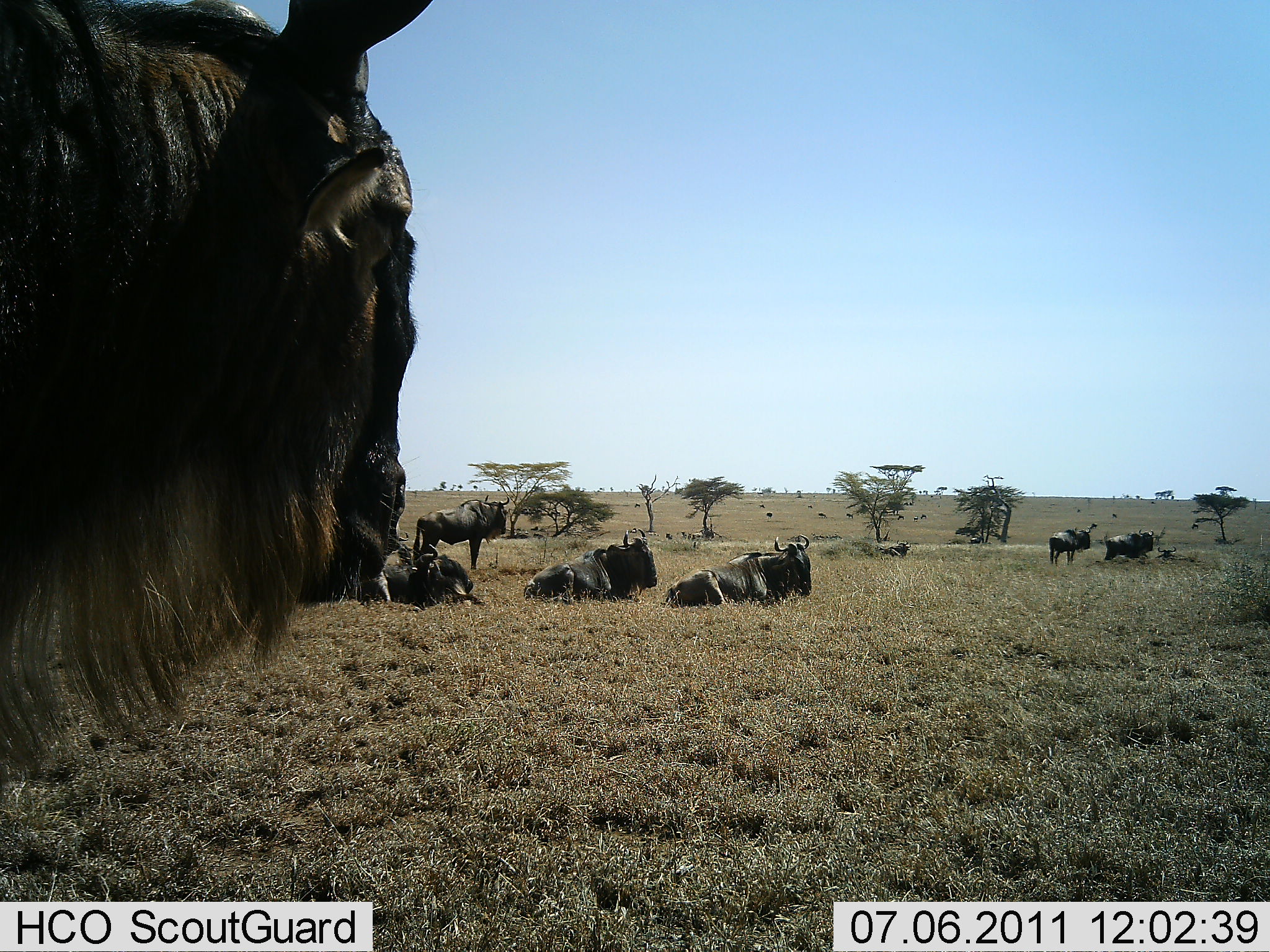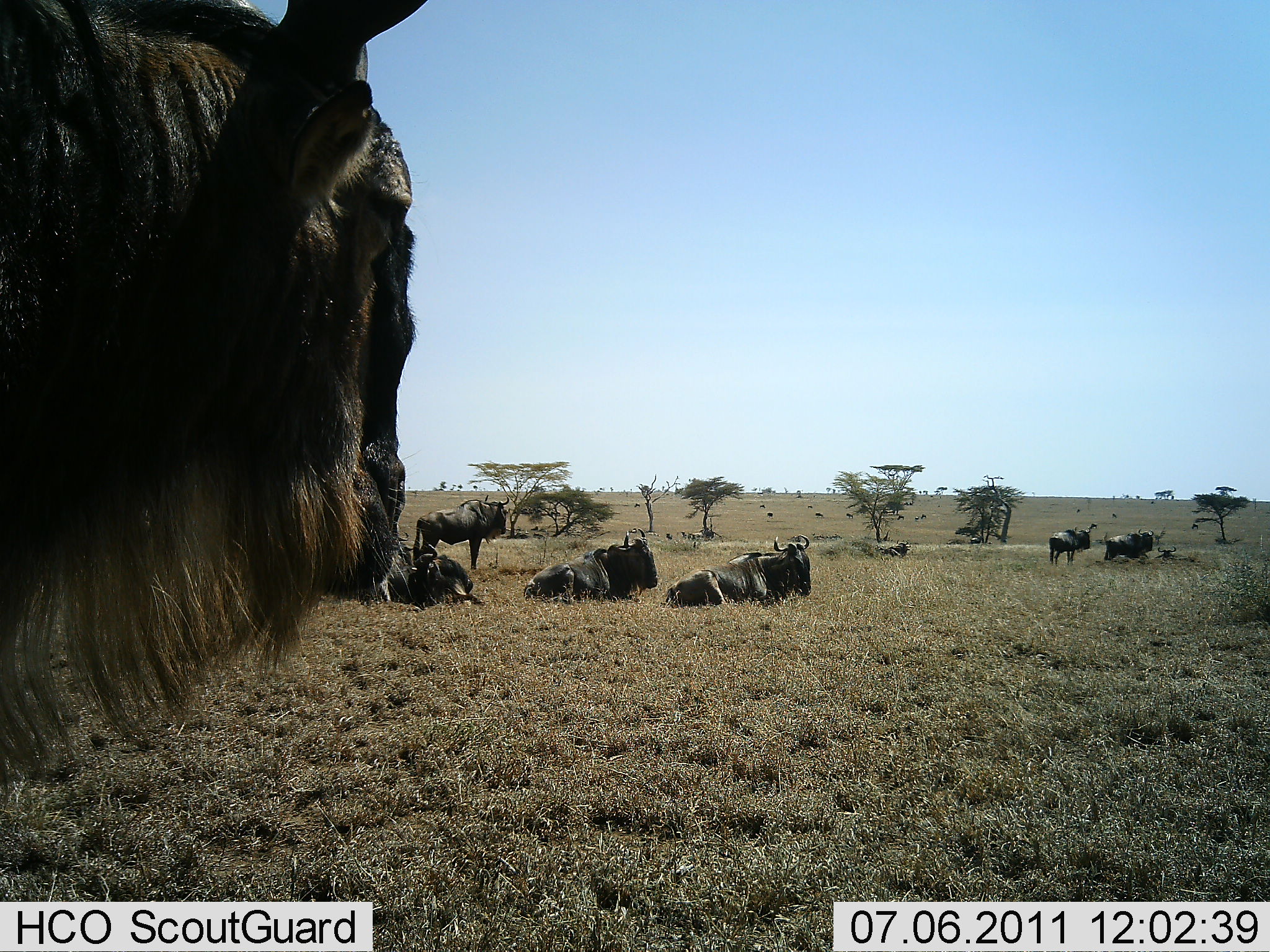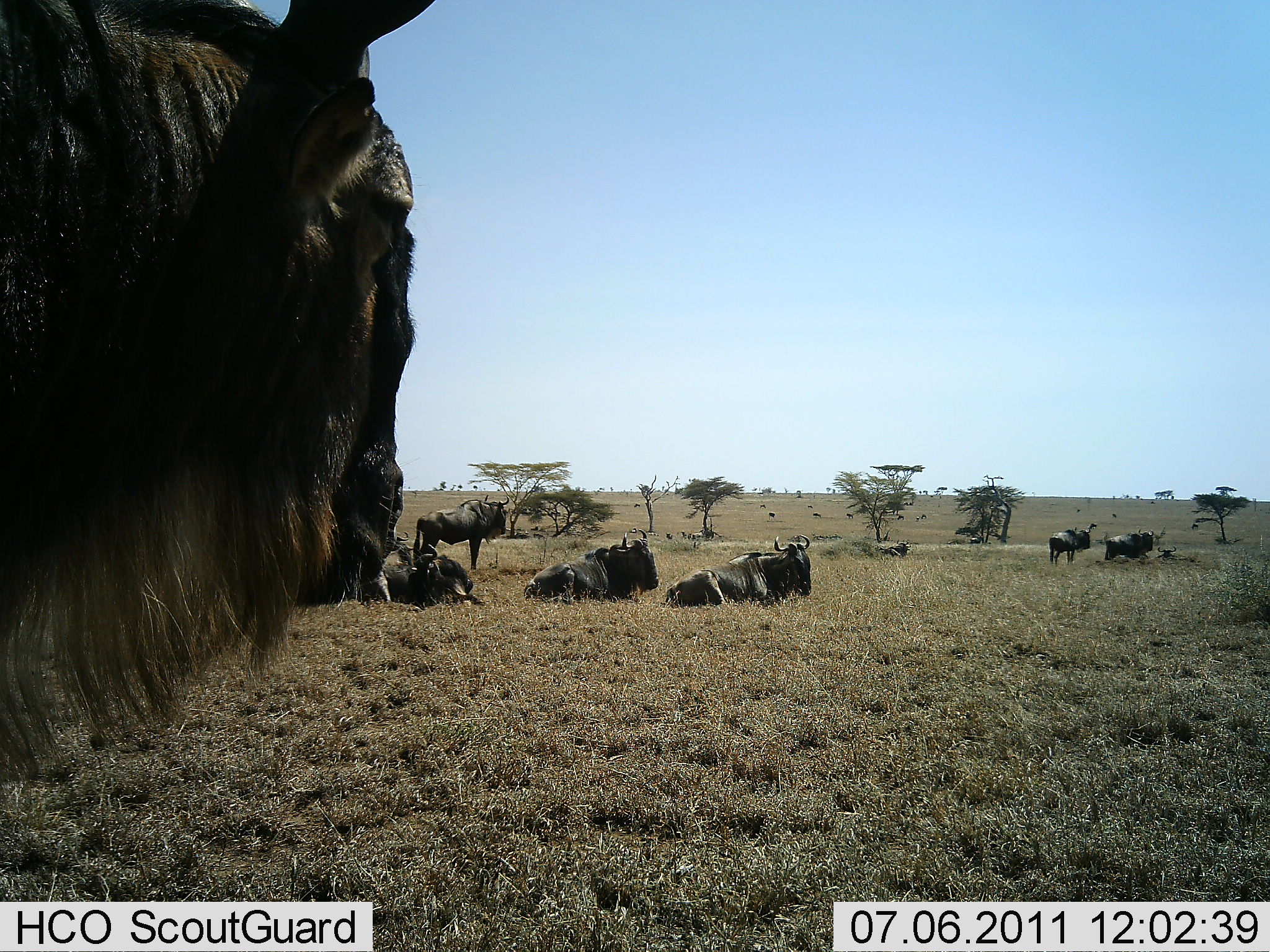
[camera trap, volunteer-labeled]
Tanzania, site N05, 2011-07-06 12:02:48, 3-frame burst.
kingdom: Animalia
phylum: Chordata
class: Mammalia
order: Artiodactyla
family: Bovidae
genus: Connochaetes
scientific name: Connochaetes taurinus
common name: blue wildebeest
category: wildebeest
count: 8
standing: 80%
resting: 90%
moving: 10%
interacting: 0%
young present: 0%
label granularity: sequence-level